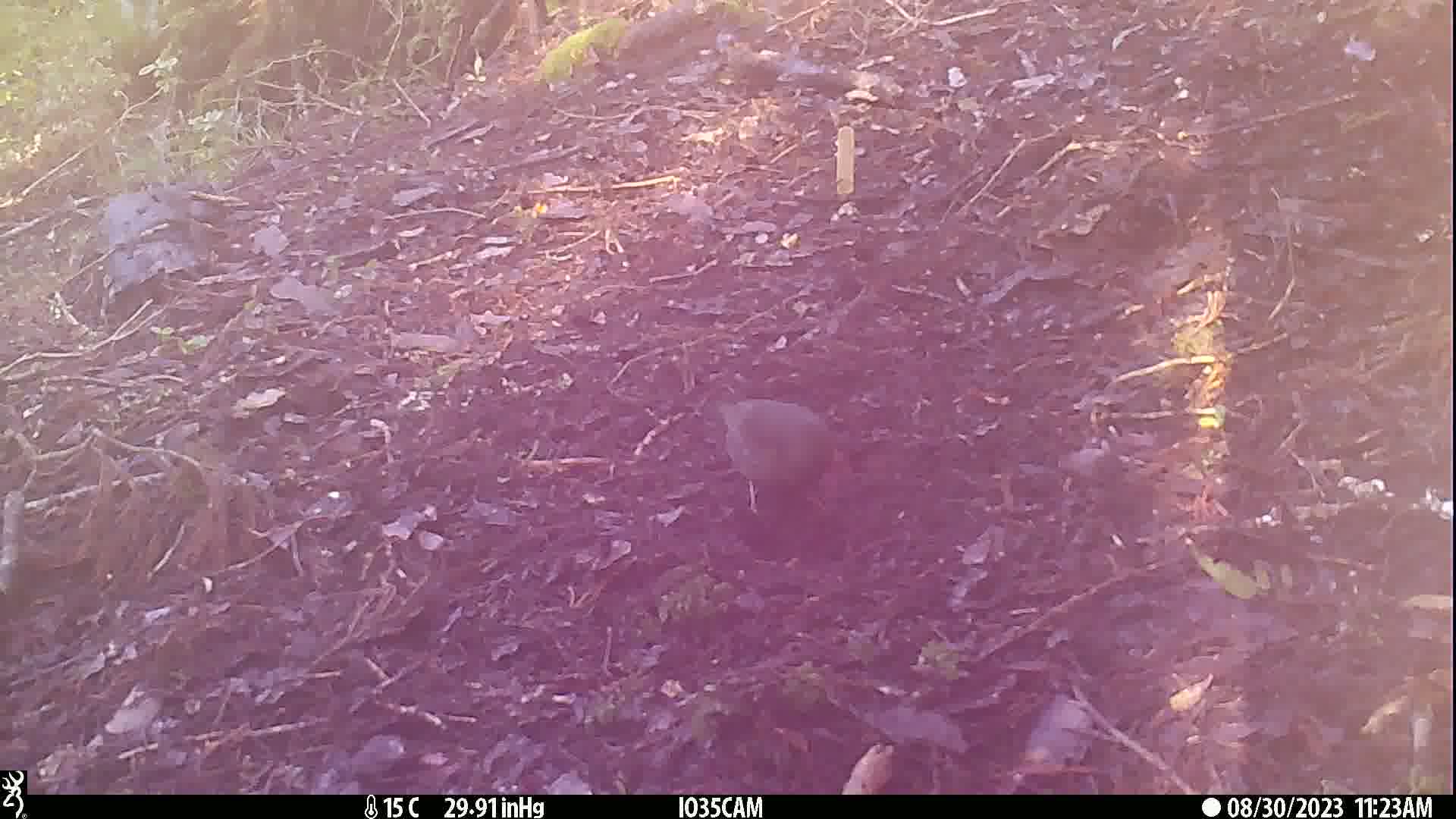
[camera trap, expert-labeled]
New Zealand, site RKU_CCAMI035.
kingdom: Animalia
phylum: Chordata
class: Aves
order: Passeriformes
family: Turdidae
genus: Turdus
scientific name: Turdus merula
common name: eurasian blackbird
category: blackbird